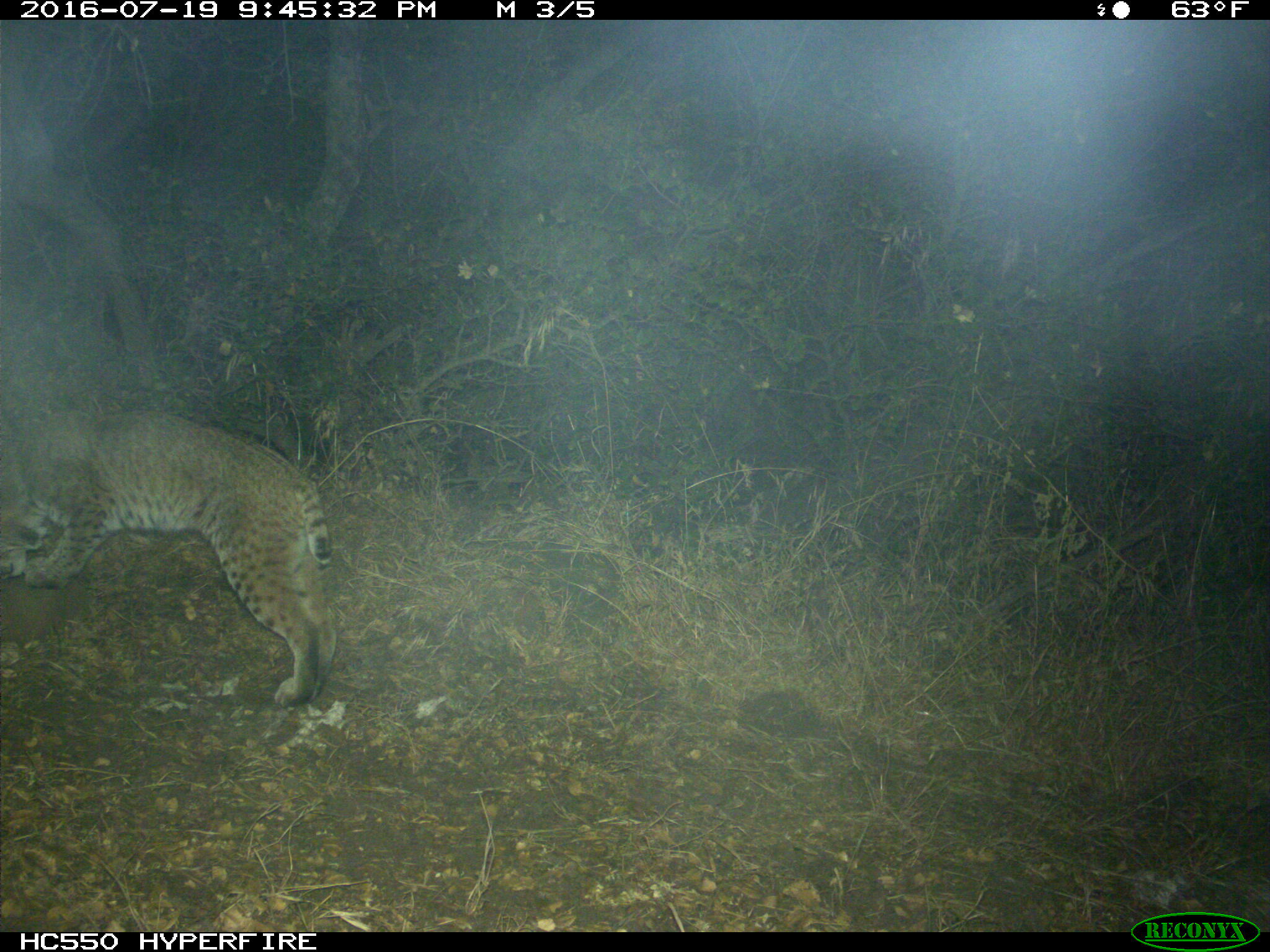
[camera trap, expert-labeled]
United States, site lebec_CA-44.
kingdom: Animalia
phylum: Chordata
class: Mammalia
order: Carnivora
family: Felidae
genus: Lynx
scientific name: Lynx rufus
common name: bobcat